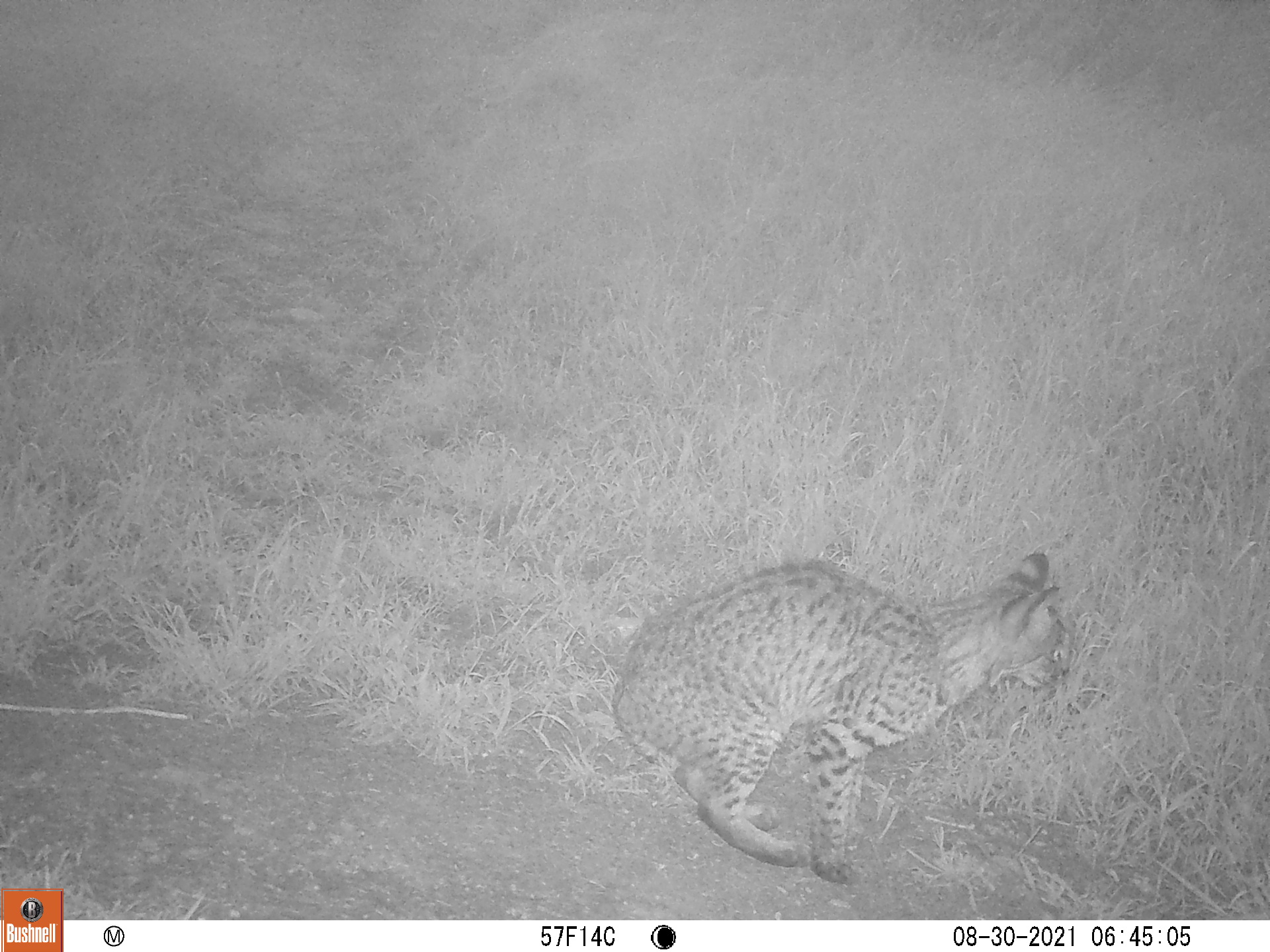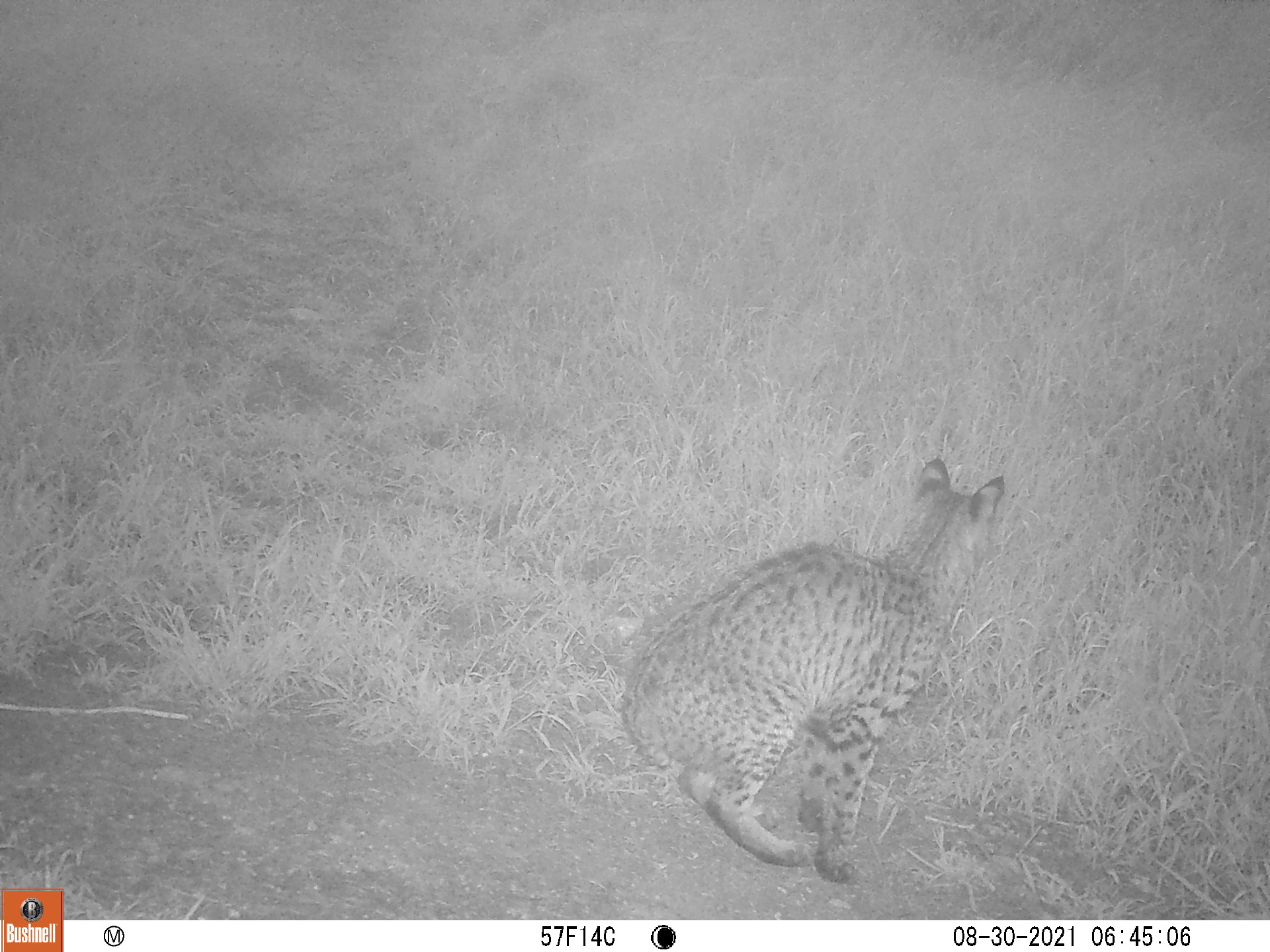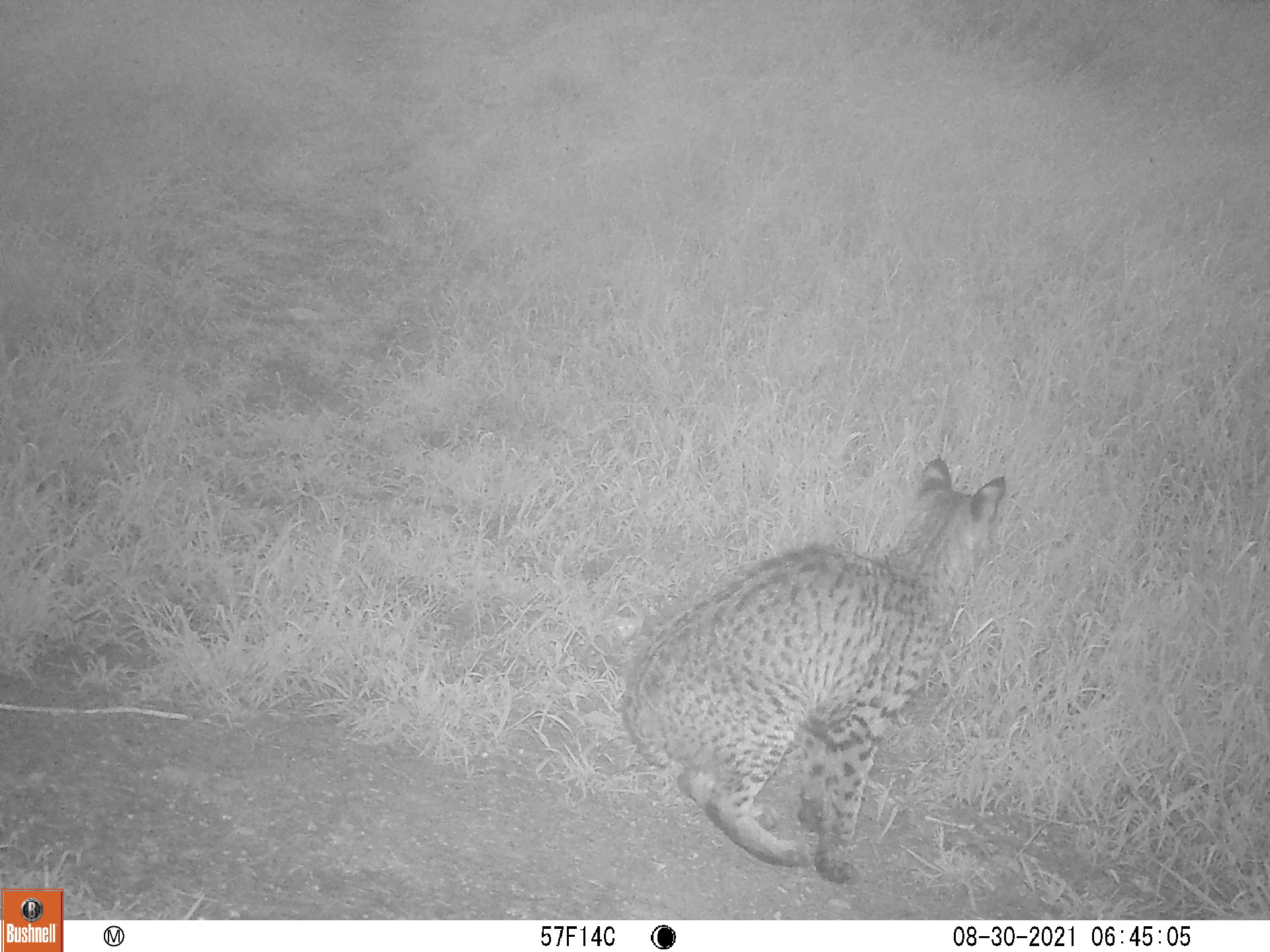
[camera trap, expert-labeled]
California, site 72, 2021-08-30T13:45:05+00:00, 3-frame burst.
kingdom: Animalia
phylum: Chordata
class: Mammalia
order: Carnivora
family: Felidae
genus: Lynx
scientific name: Lynx rufus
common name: bobcat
Bobcat (Lynx rufus).